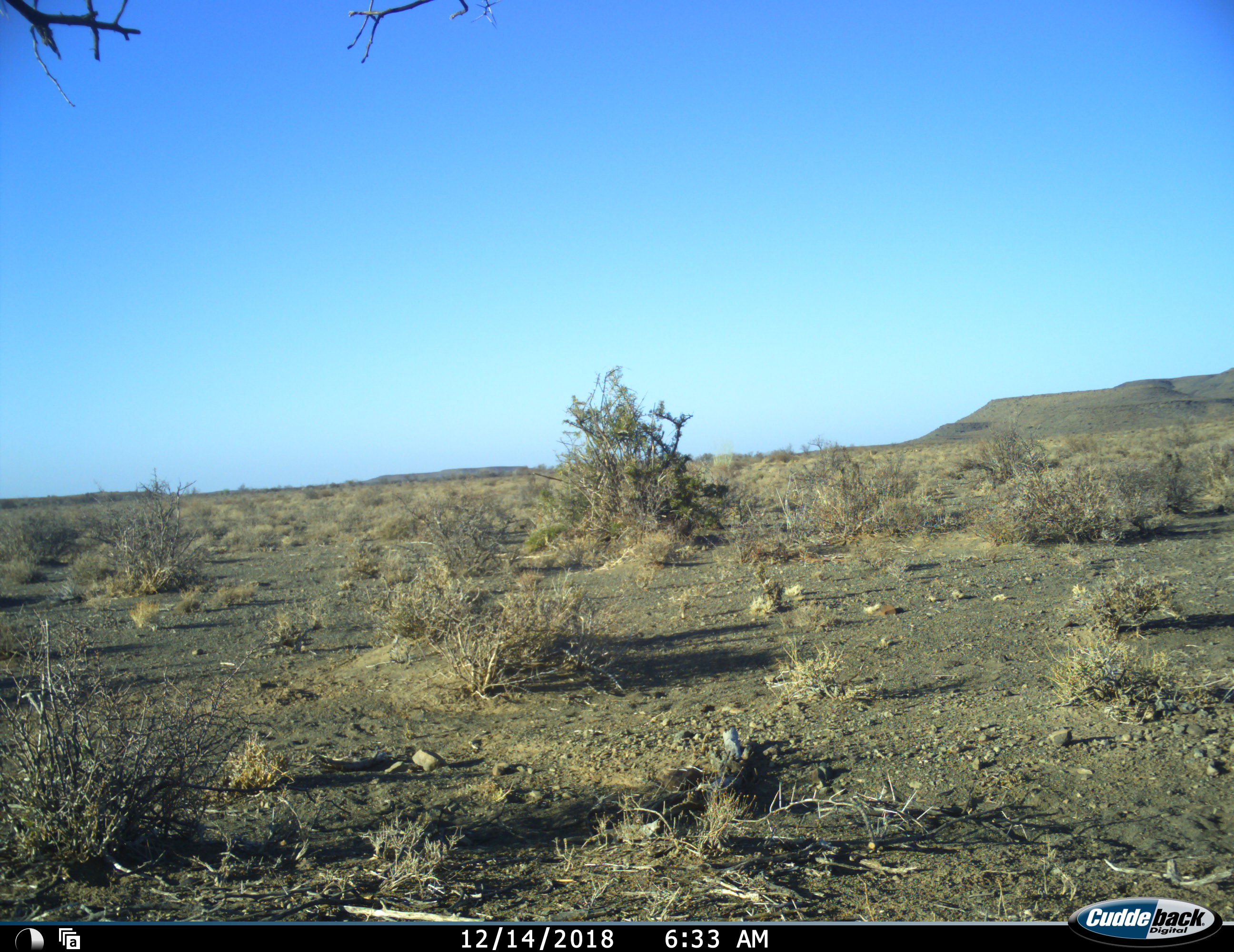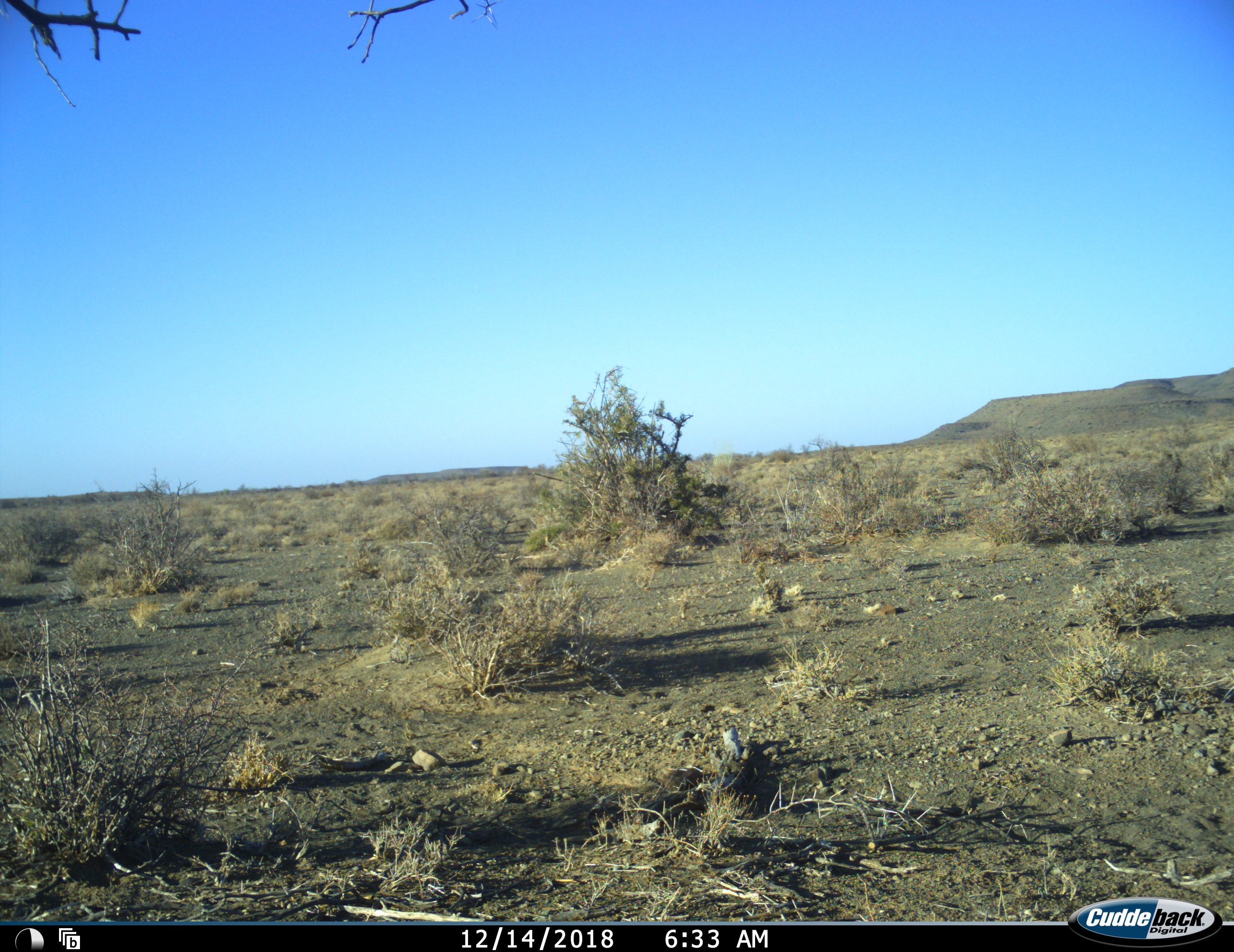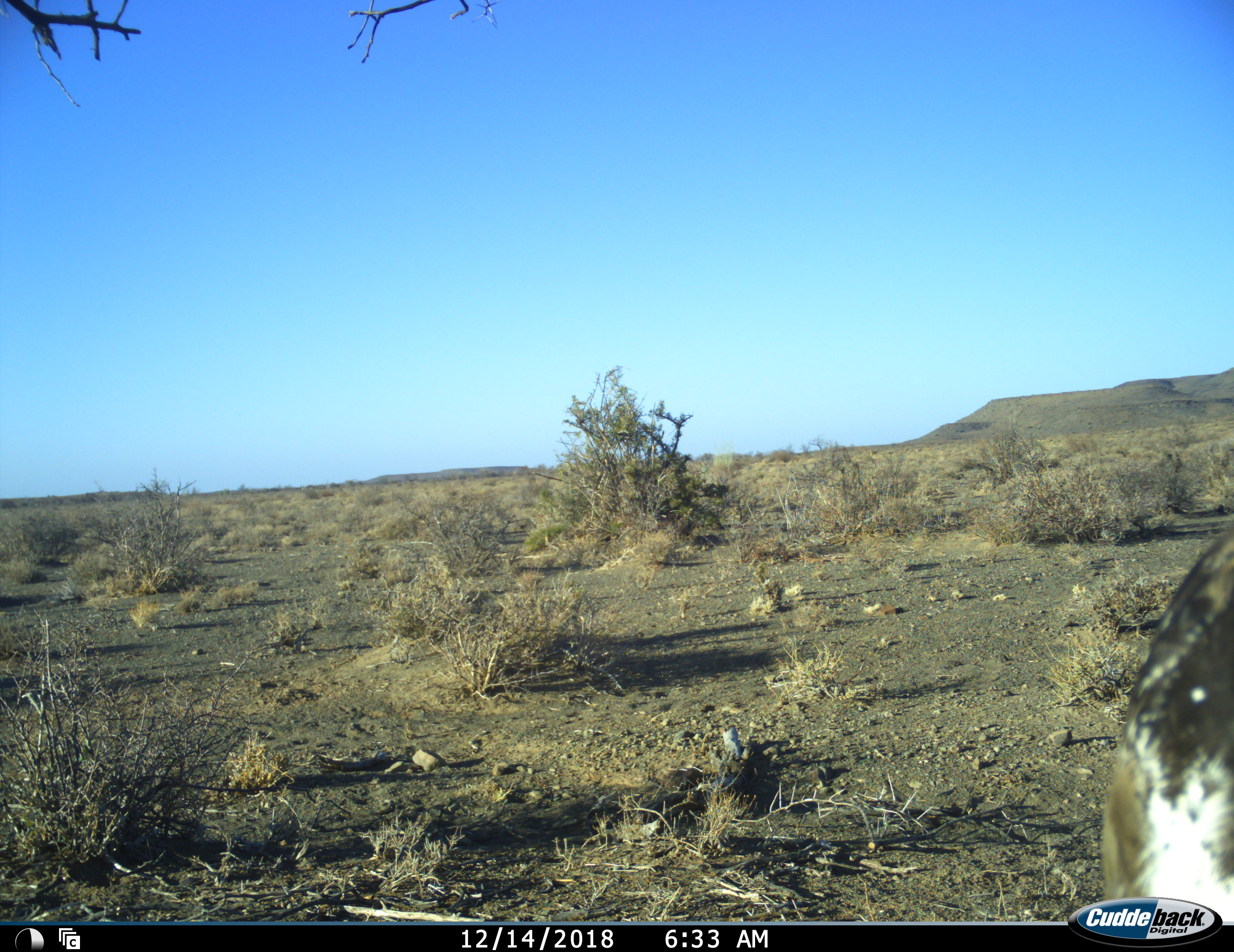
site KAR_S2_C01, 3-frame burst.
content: unidentified animal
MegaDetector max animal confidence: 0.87